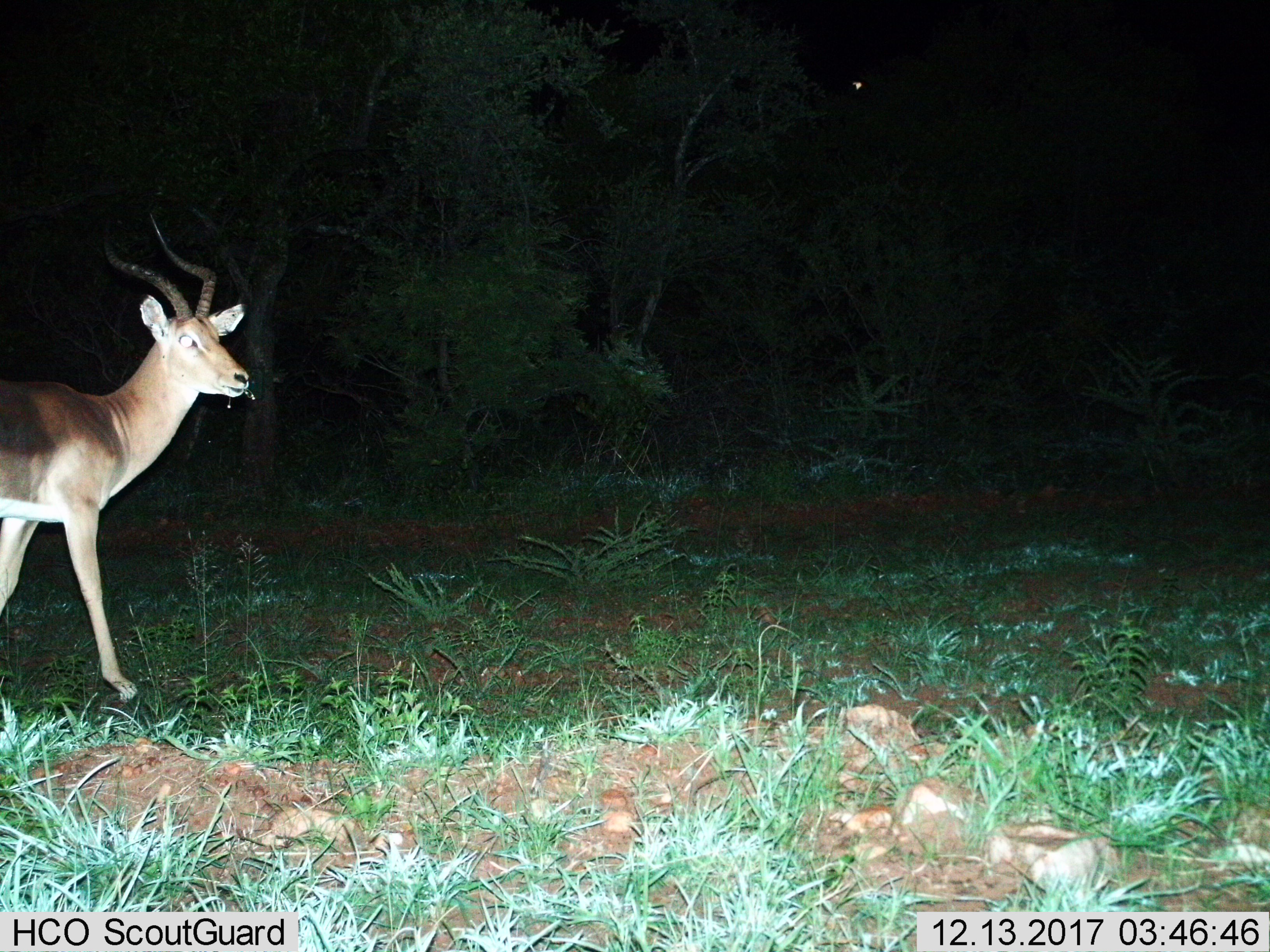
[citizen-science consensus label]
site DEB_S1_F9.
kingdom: Animalia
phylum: Chordata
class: Mammalia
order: Artiodactyla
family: Bovidae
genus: Aepyceros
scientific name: Aepyceros melampus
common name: impala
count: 1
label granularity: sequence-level